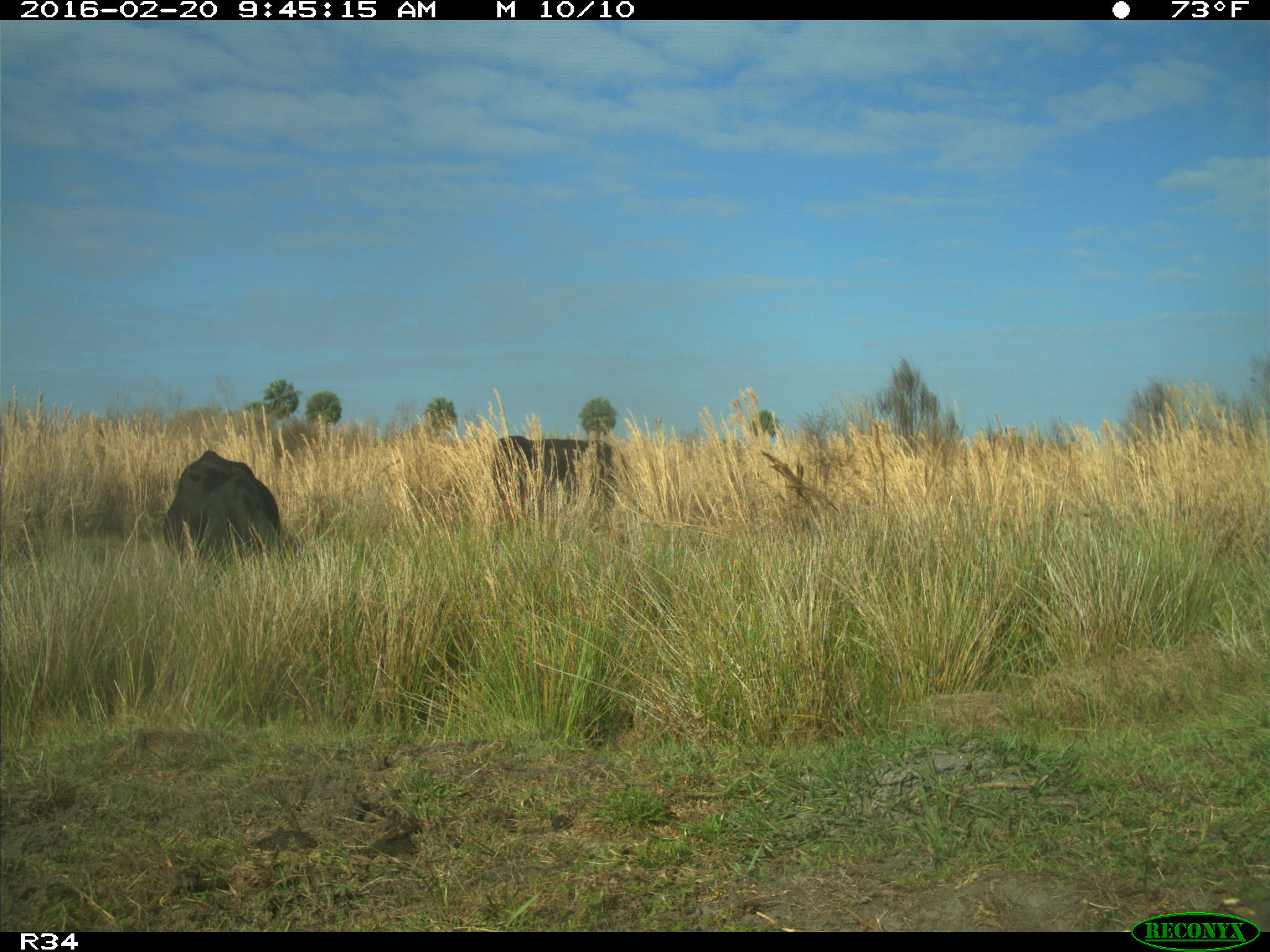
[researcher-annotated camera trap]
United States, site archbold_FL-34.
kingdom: Animalia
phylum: Chordata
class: Mammalia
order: Artiodactyla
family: Bovidae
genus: Bos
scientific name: Bos taurus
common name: domestic cow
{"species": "Bos taurus (domestic cow)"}